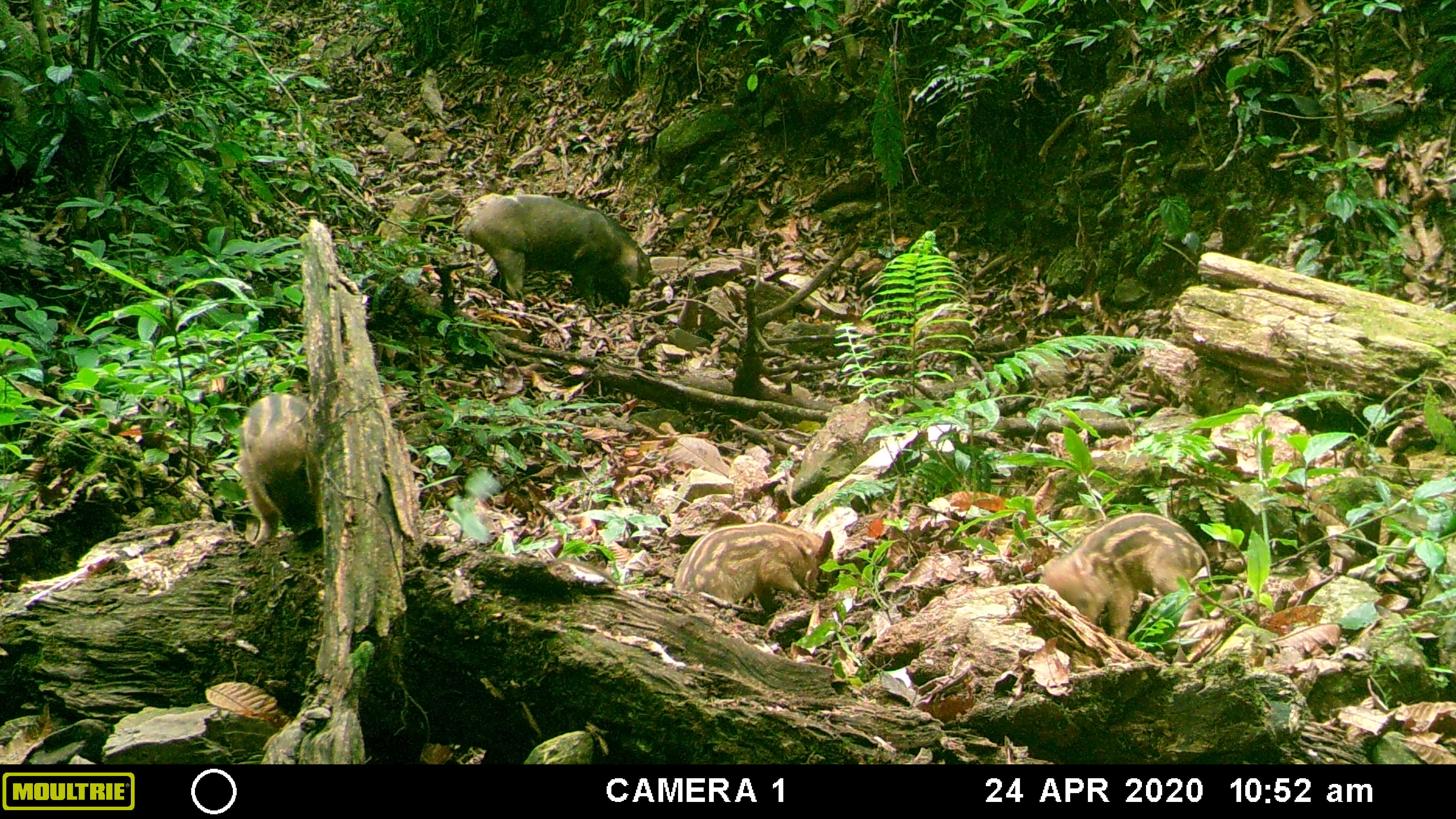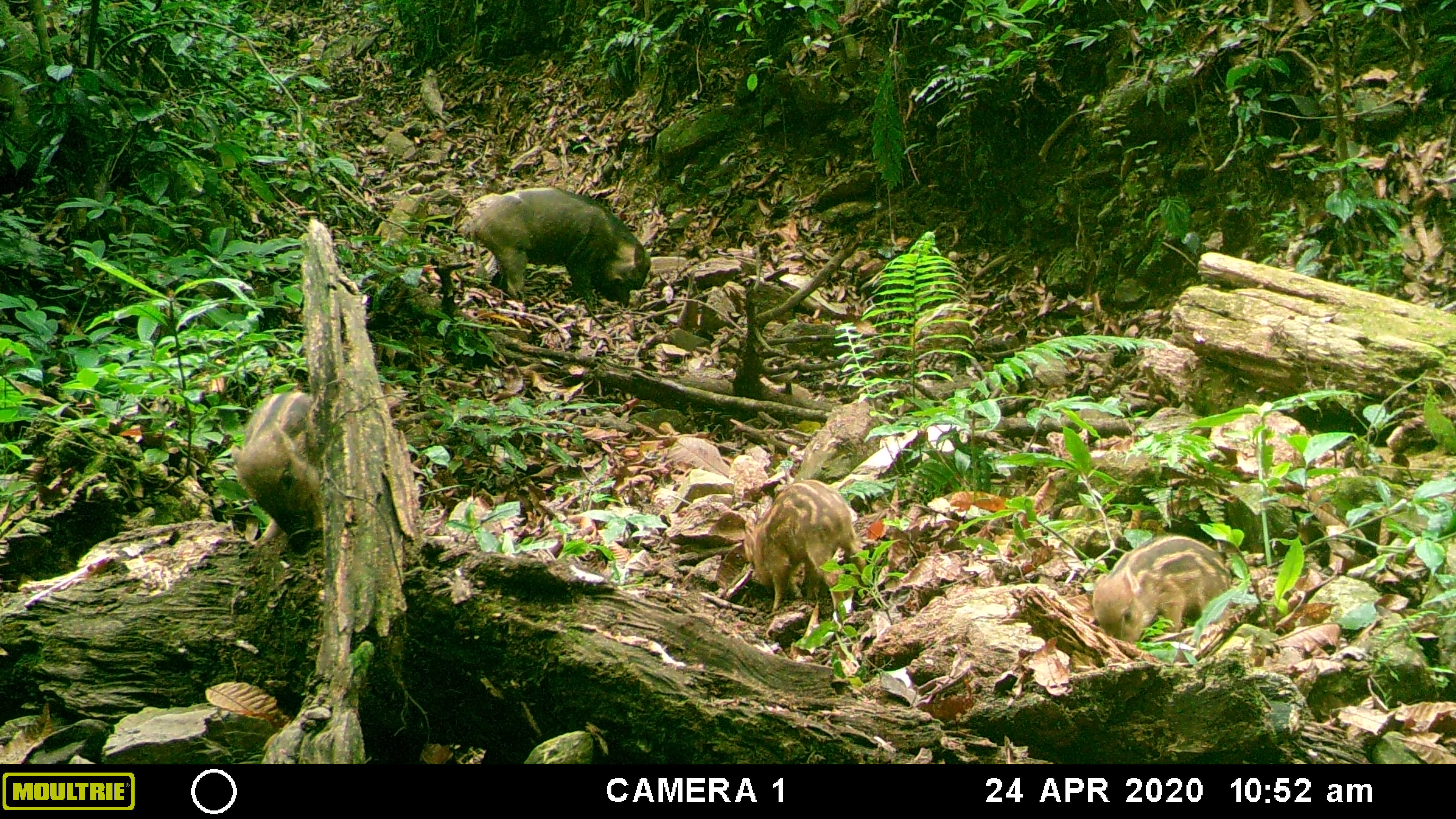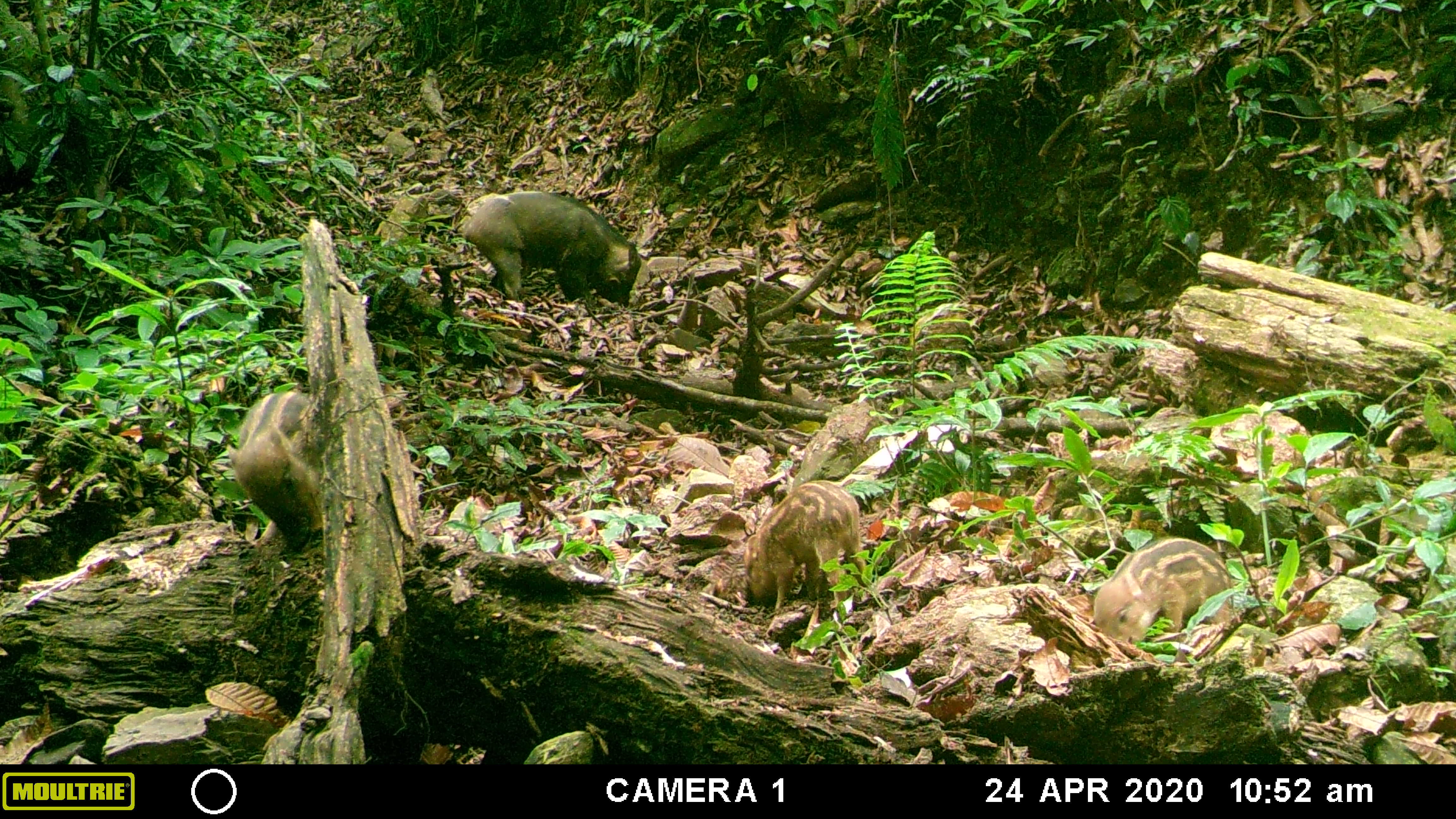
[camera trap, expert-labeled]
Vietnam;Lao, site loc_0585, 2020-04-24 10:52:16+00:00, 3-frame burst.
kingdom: Animalia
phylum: Chordata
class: Mammalia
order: Artiodactyla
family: Suidae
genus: Sus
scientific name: Sus scrofa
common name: eurasian wild pig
Eurasian wild pig (Sus scrofa). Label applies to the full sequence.